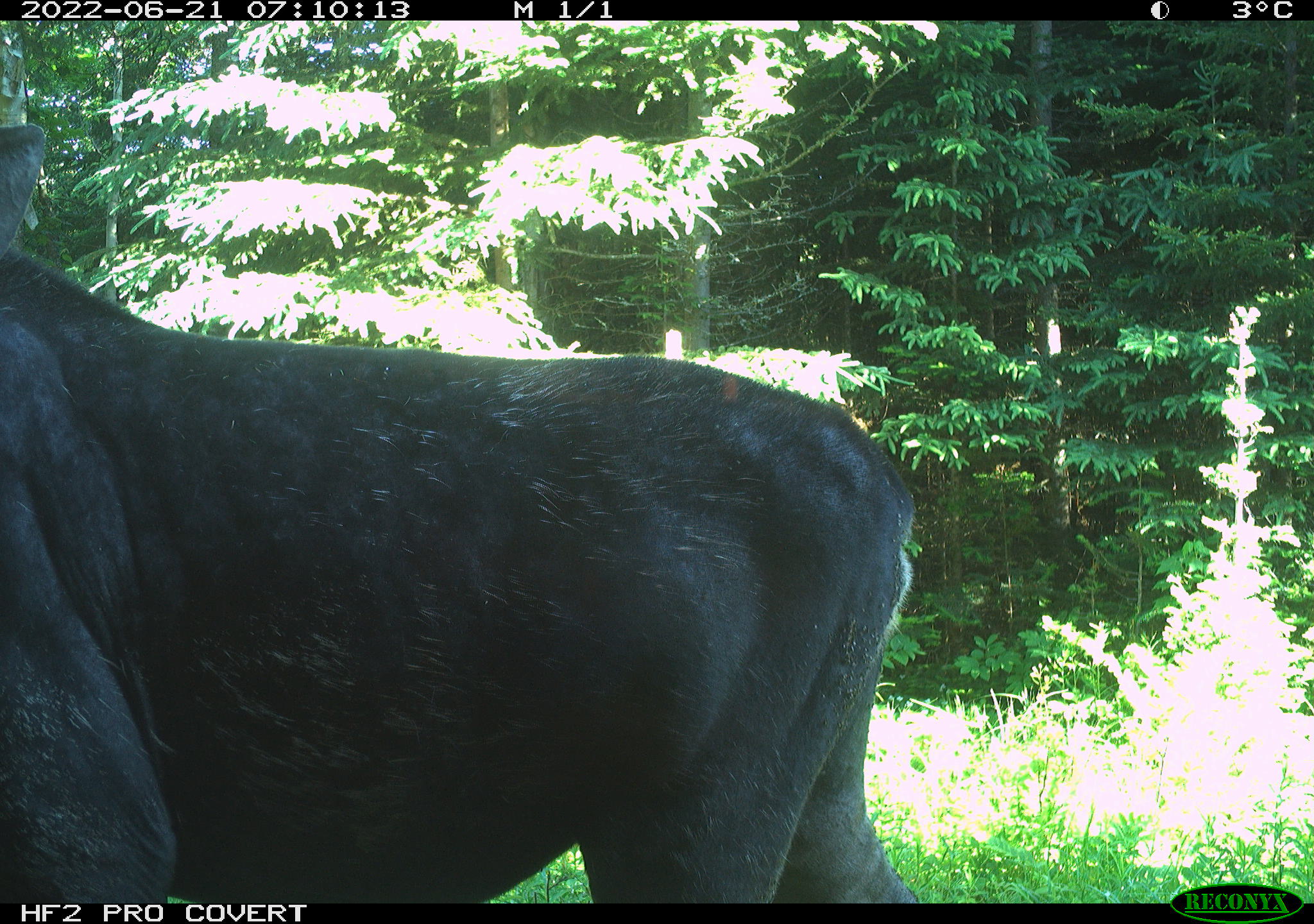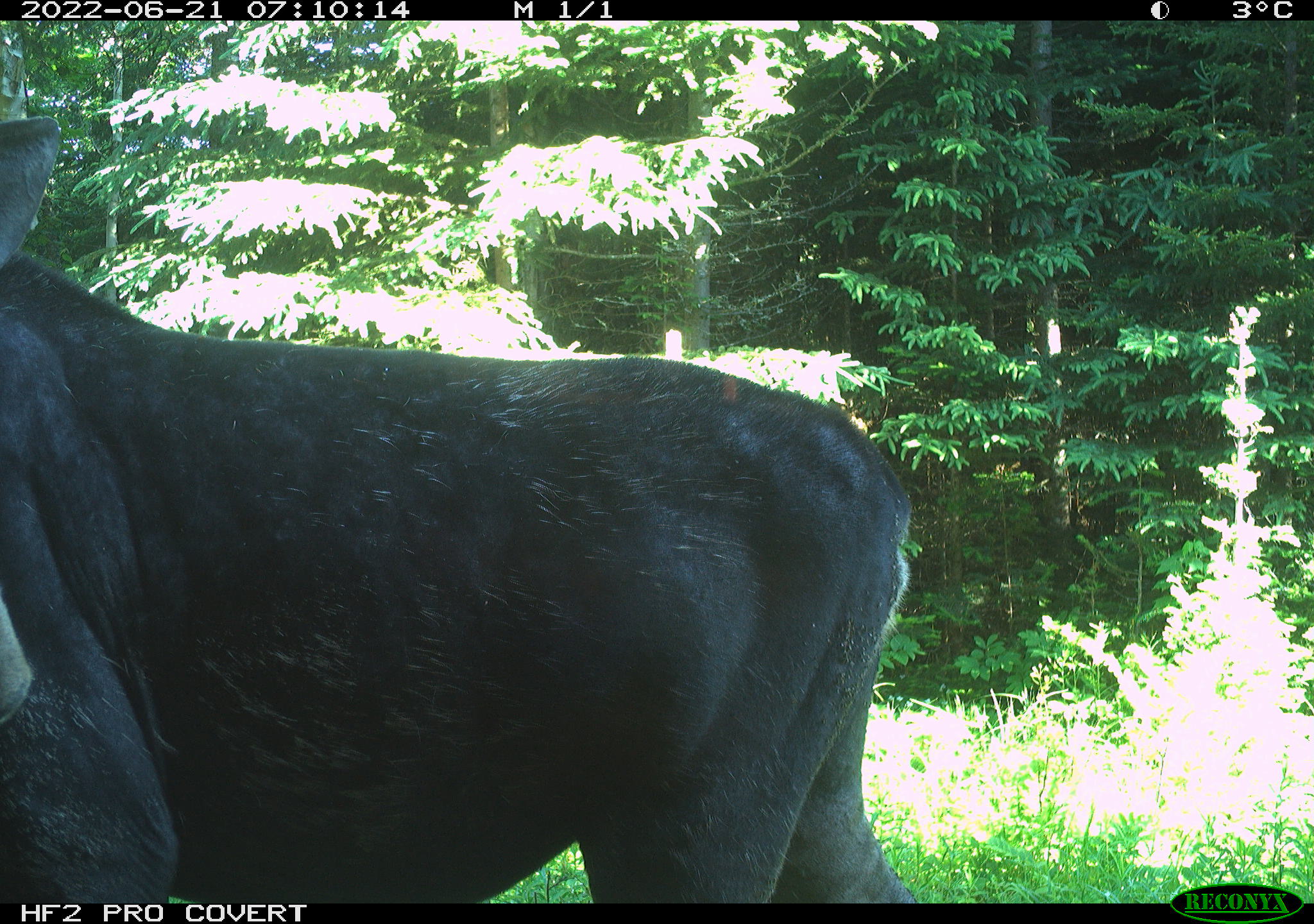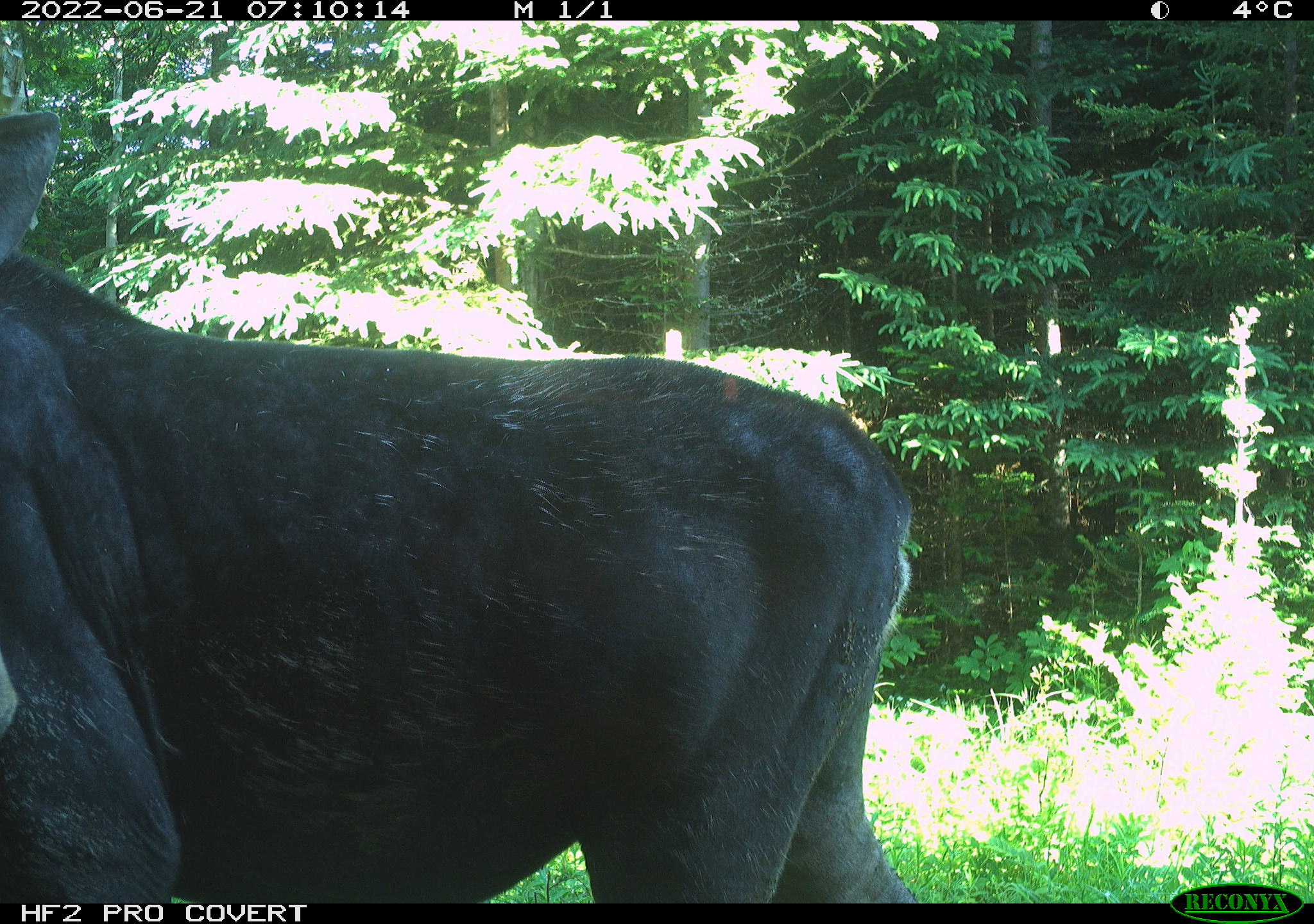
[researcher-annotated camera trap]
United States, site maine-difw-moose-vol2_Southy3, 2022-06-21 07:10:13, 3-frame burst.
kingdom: Animalia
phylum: Chordata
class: Mammalia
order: Artiodactyla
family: Cervidae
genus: Alces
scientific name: Alces alces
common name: moose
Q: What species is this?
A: Moose (Alces alces).